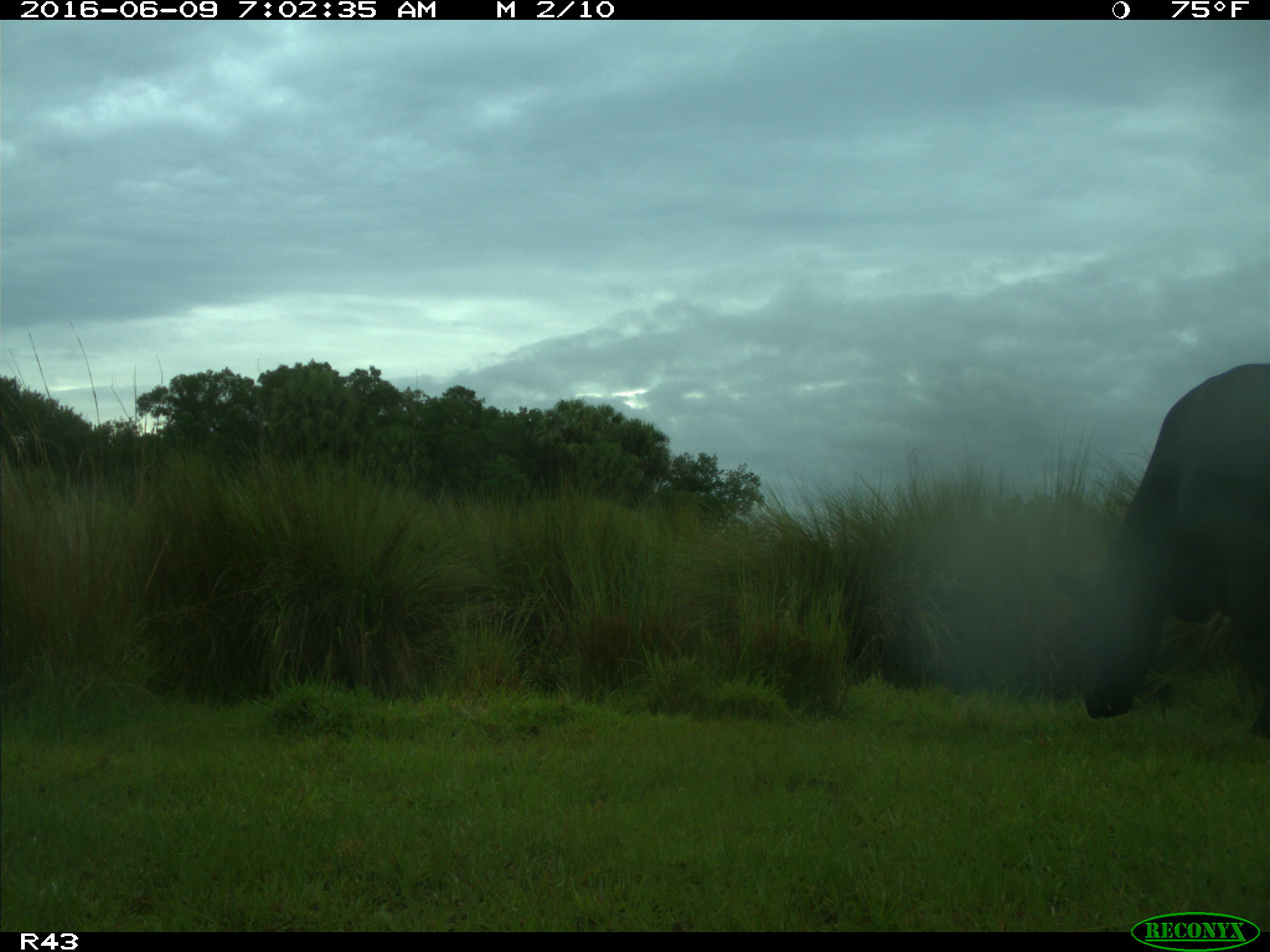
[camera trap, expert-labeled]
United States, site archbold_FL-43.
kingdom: Animalia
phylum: Chordata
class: Mammalia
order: Artiodactyla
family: Bovidae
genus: Bos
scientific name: Bos taurus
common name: domestic cow